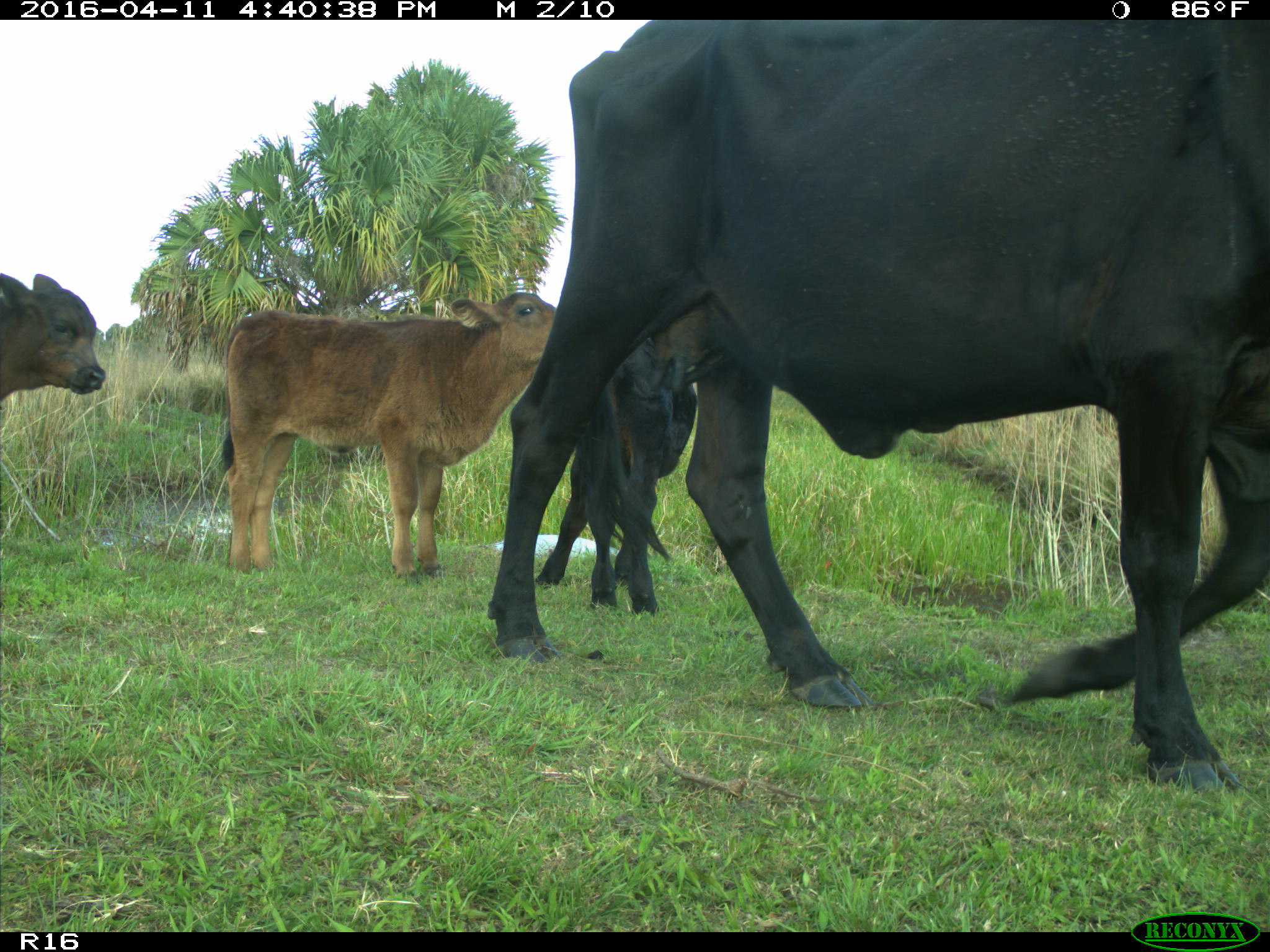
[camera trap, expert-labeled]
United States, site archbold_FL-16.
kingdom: Animalia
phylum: Chordata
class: Mammalia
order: Artiodactyla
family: Bovidae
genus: Bos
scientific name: Bos taurus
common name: domestic cow